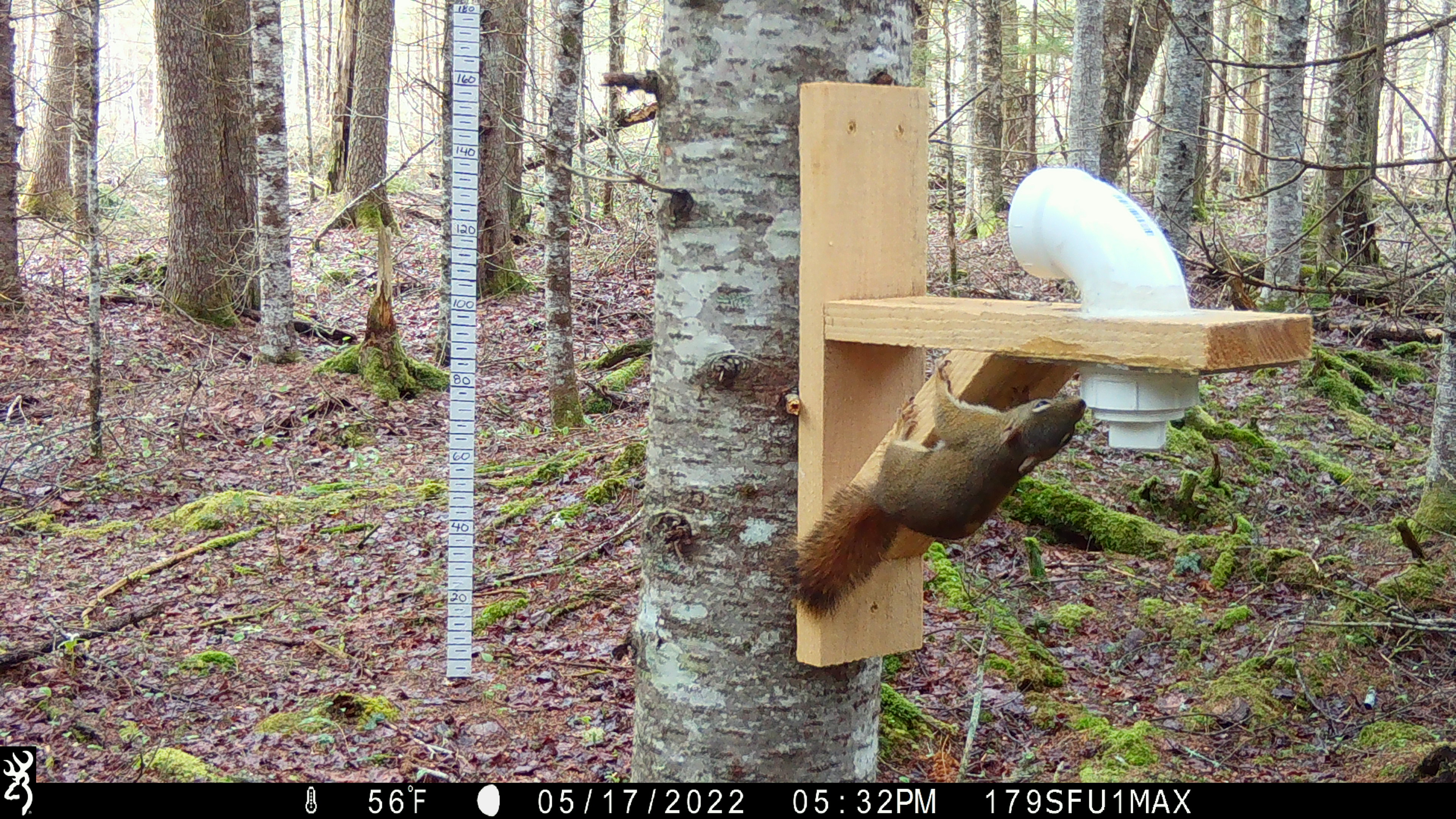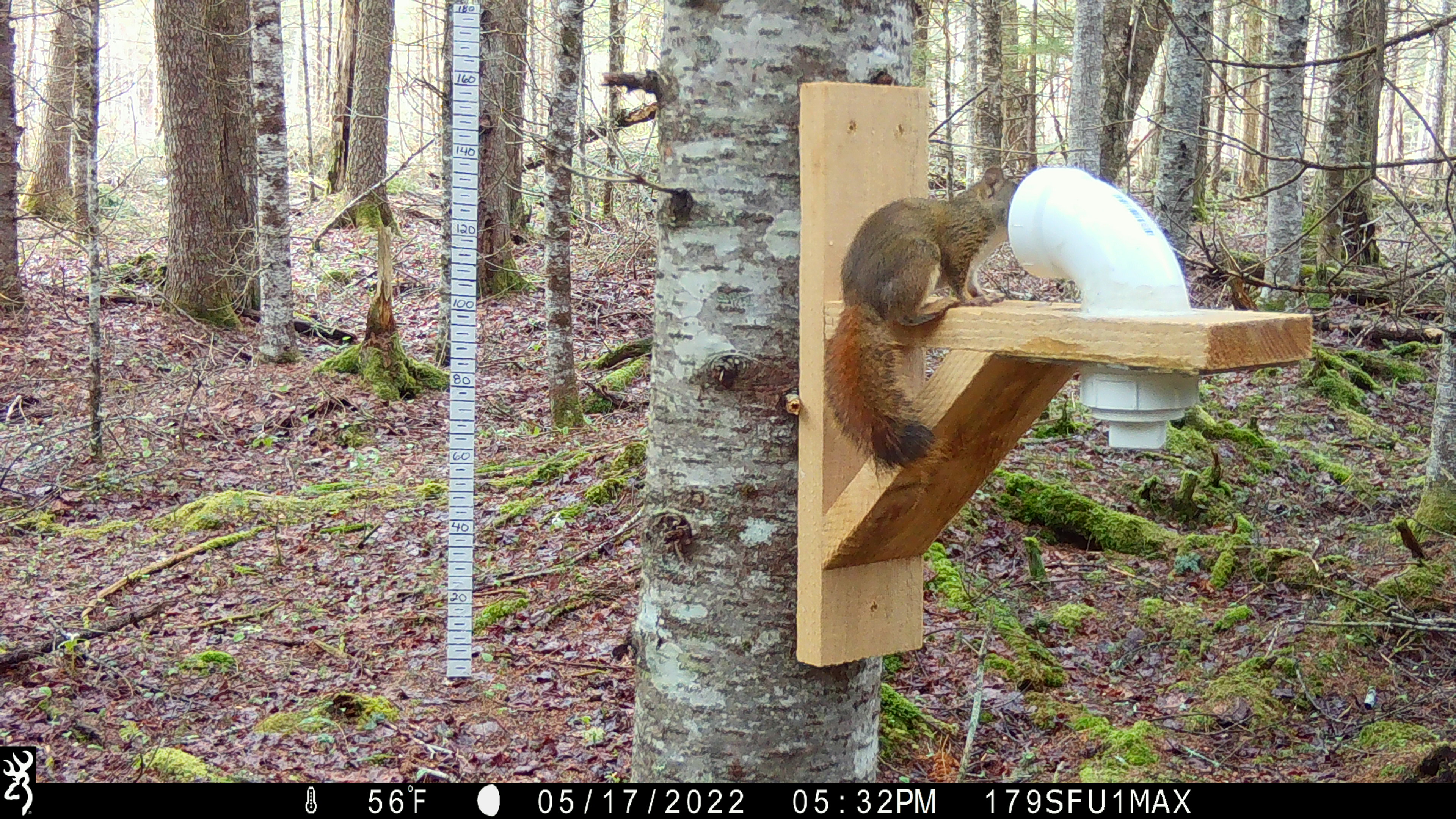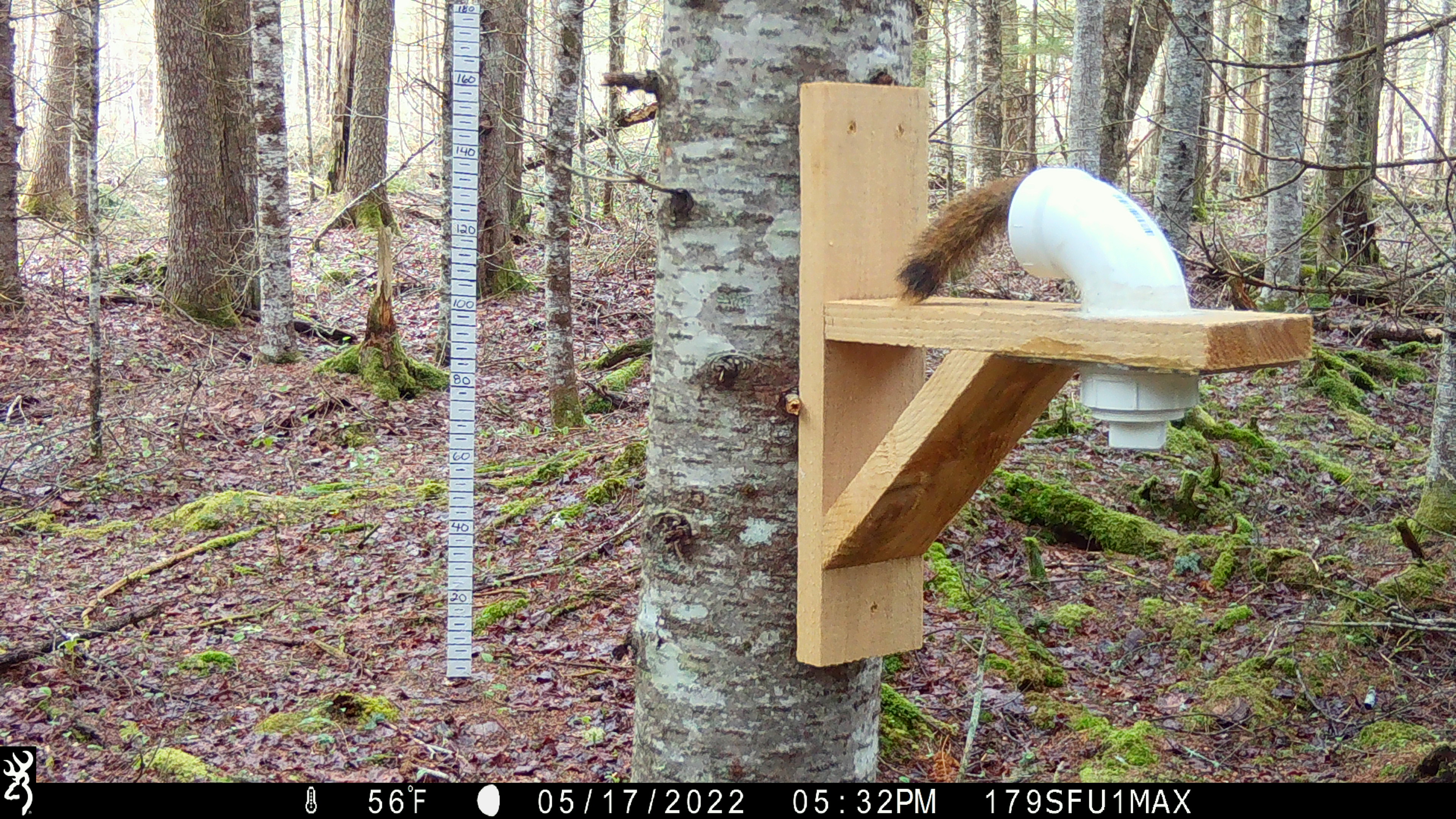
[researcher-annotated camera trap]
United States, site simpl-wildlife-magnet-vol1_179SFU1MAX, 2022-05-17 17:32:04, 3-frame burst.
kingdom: Animalia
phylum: Chordata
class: Mammalia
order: Rodentia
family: Sciuridae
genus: Tamiasciurus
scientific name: Tamiasciurus hudsonicus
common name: red squirrel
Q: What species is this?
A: Red squirrel (Tamiasciurus hudsonicus).